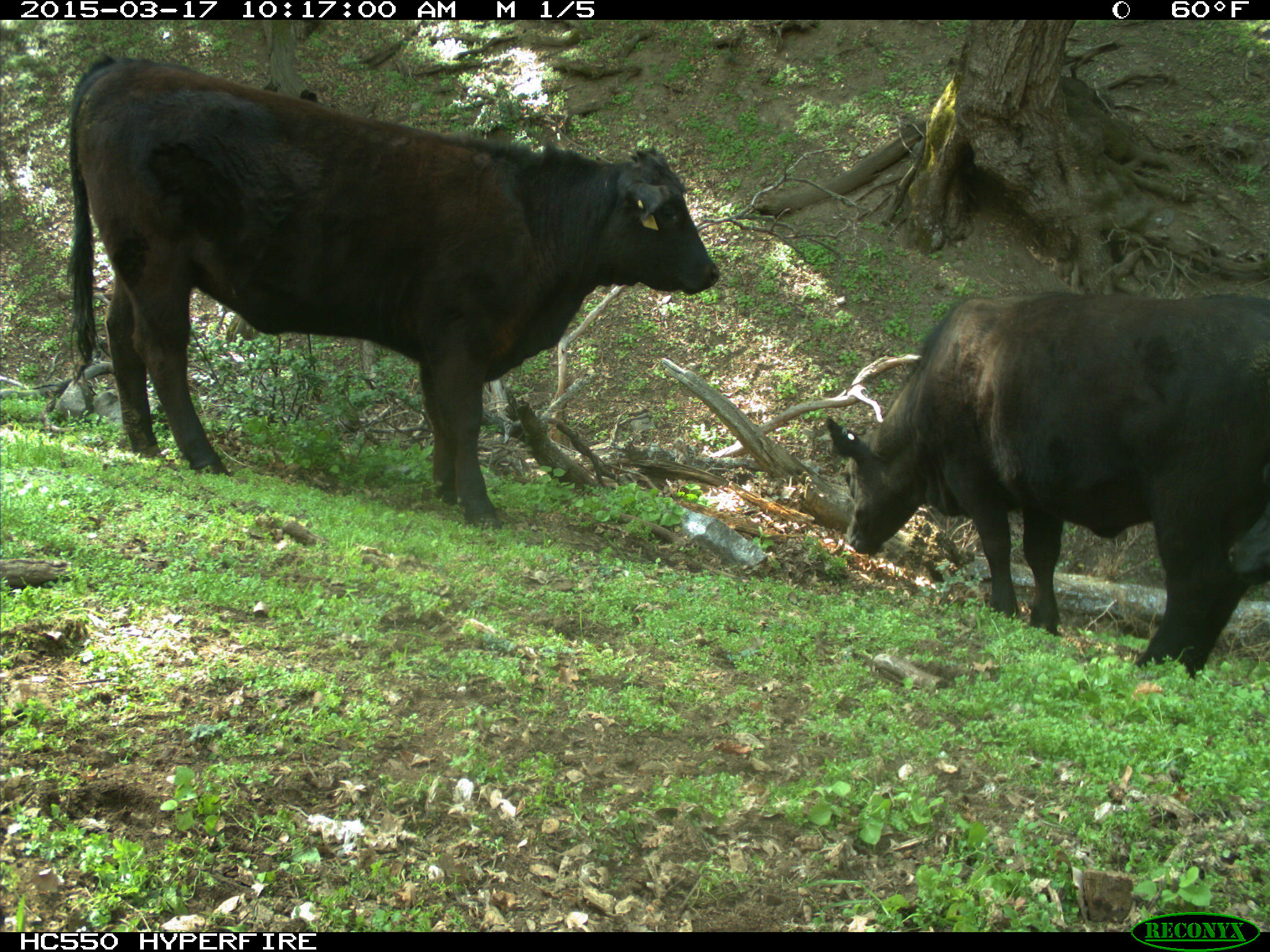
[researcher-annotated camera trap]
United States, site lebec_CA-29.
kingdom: Animalia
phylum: Chordata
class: Mammalia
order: Artiodactyla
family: Bovidae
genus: Bos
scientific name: Bos taurus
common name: domestic cow